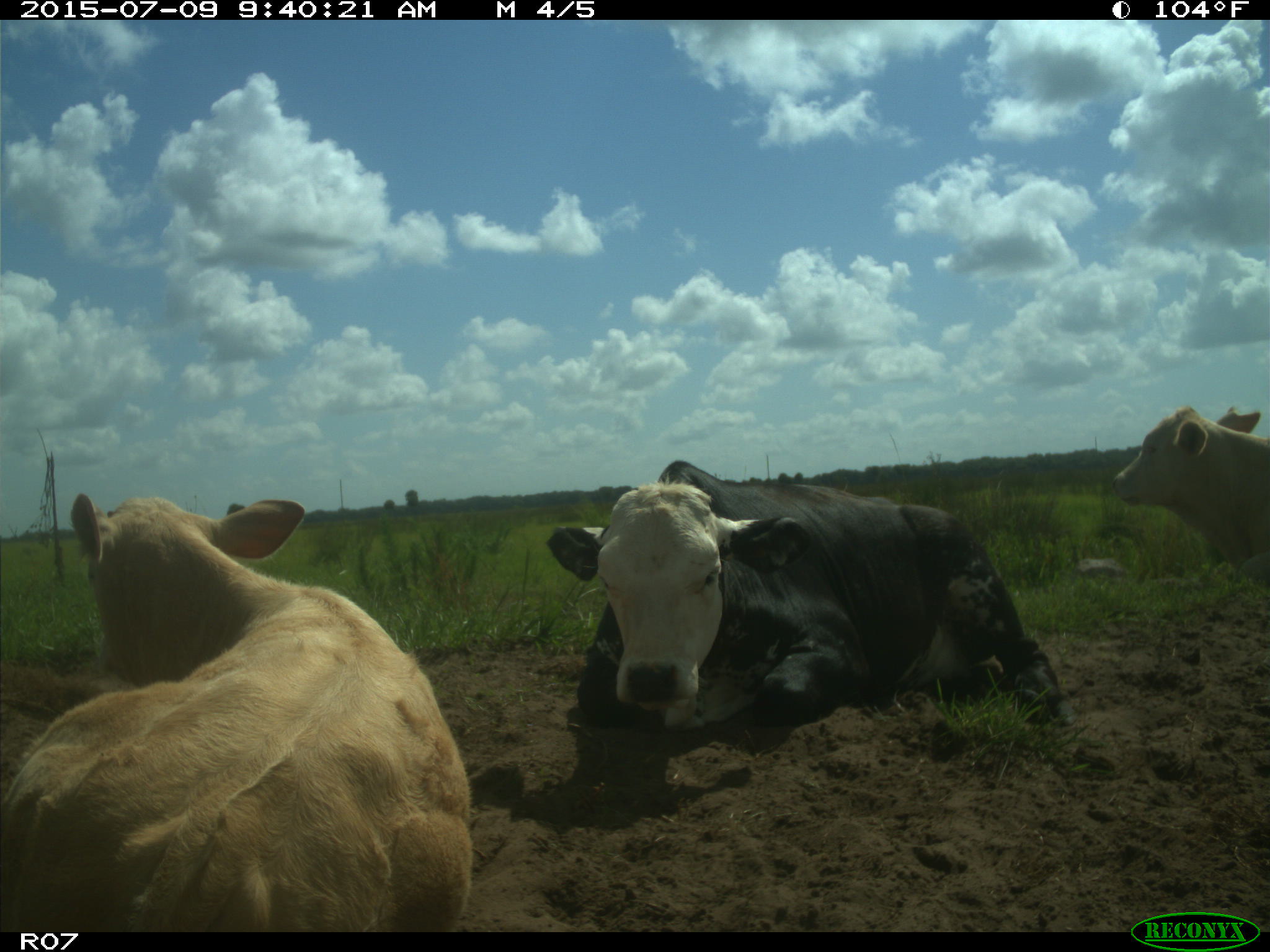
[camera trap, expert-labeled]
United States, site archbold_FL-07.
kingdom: Animalia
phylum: Chordata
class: Mammalia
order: Artiodactyla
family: Bovidae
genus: Bos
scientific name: Bos taurus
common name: domestic cow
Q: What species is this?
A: Bos taurus (domestic cow).